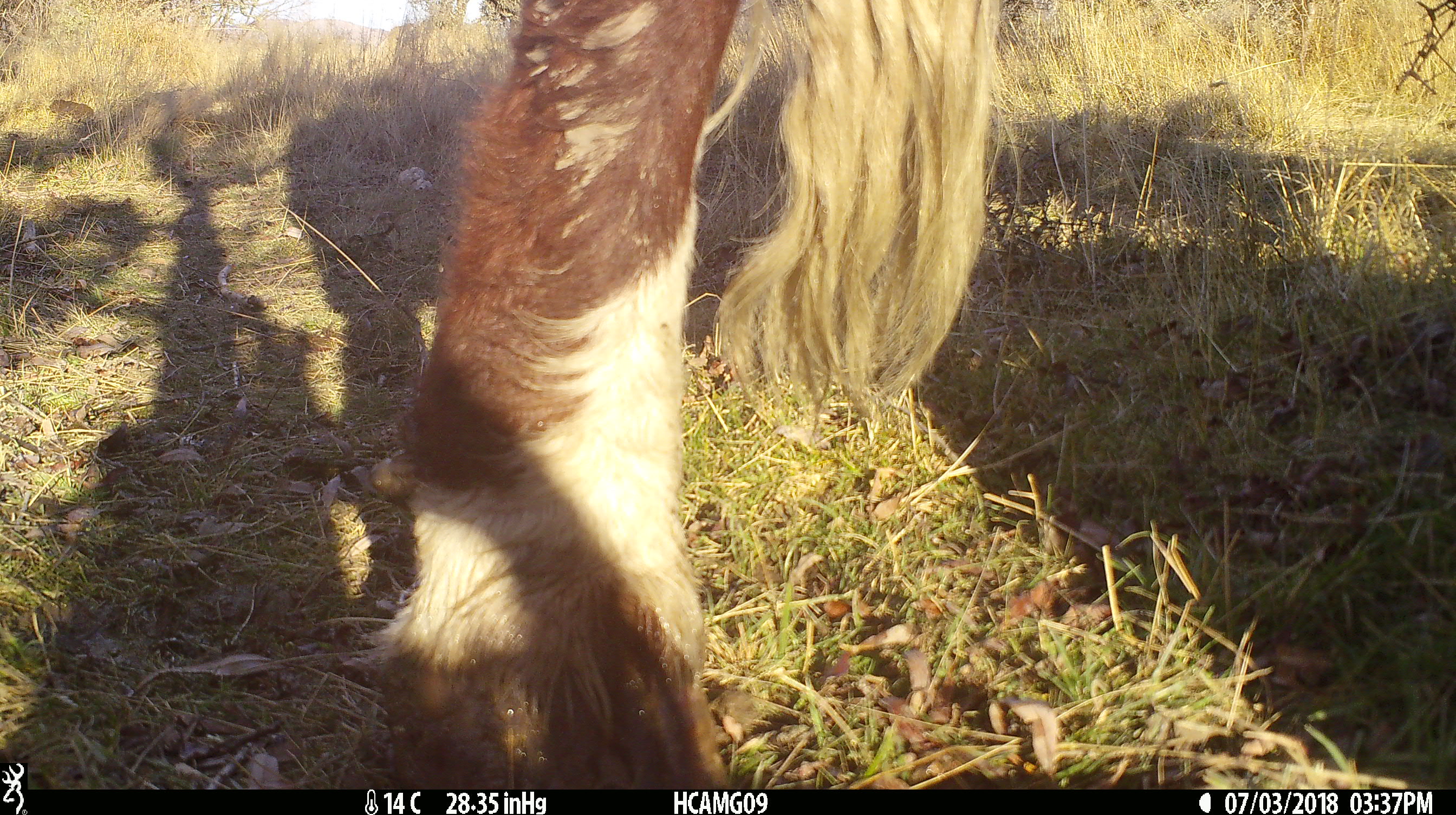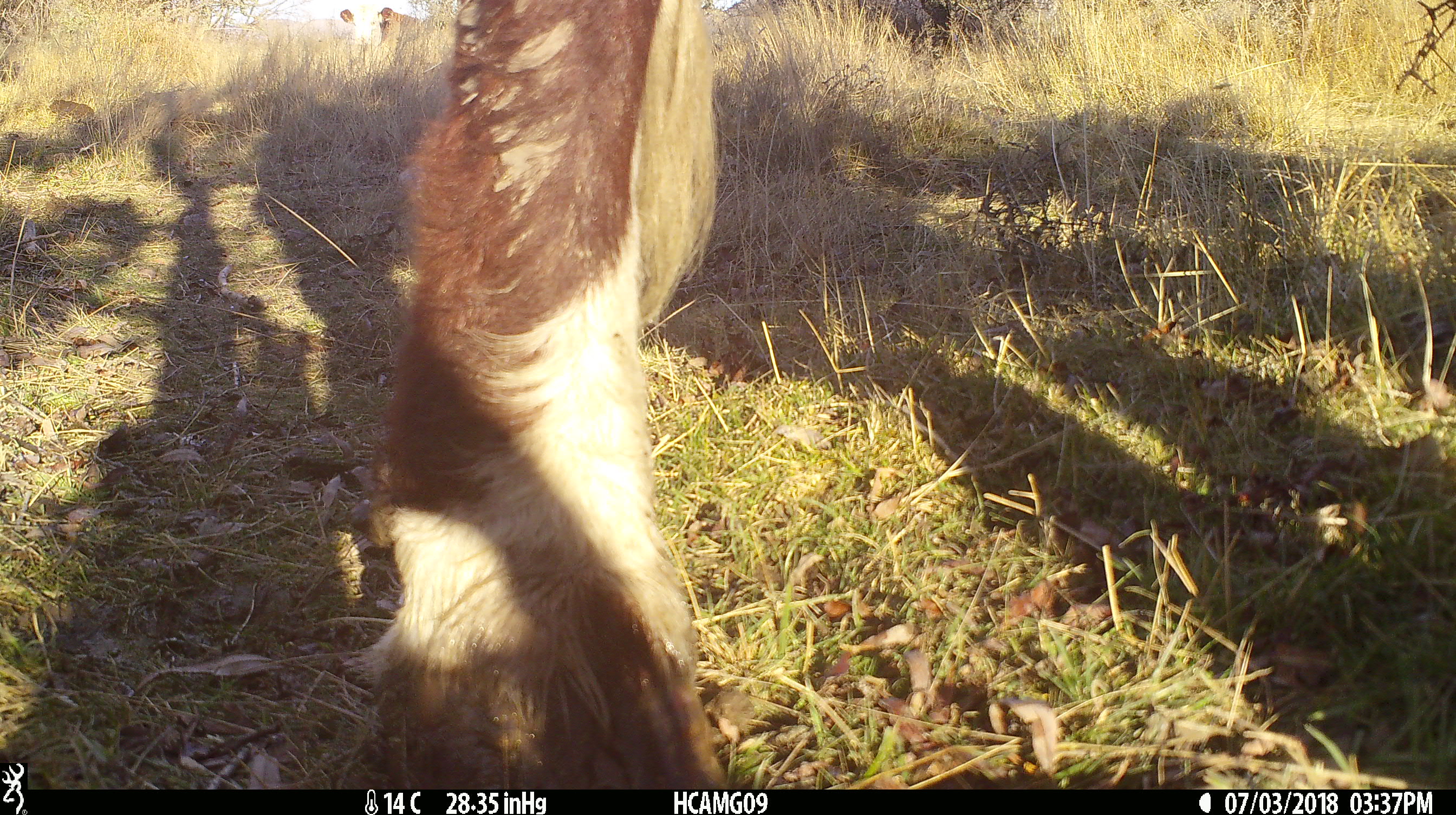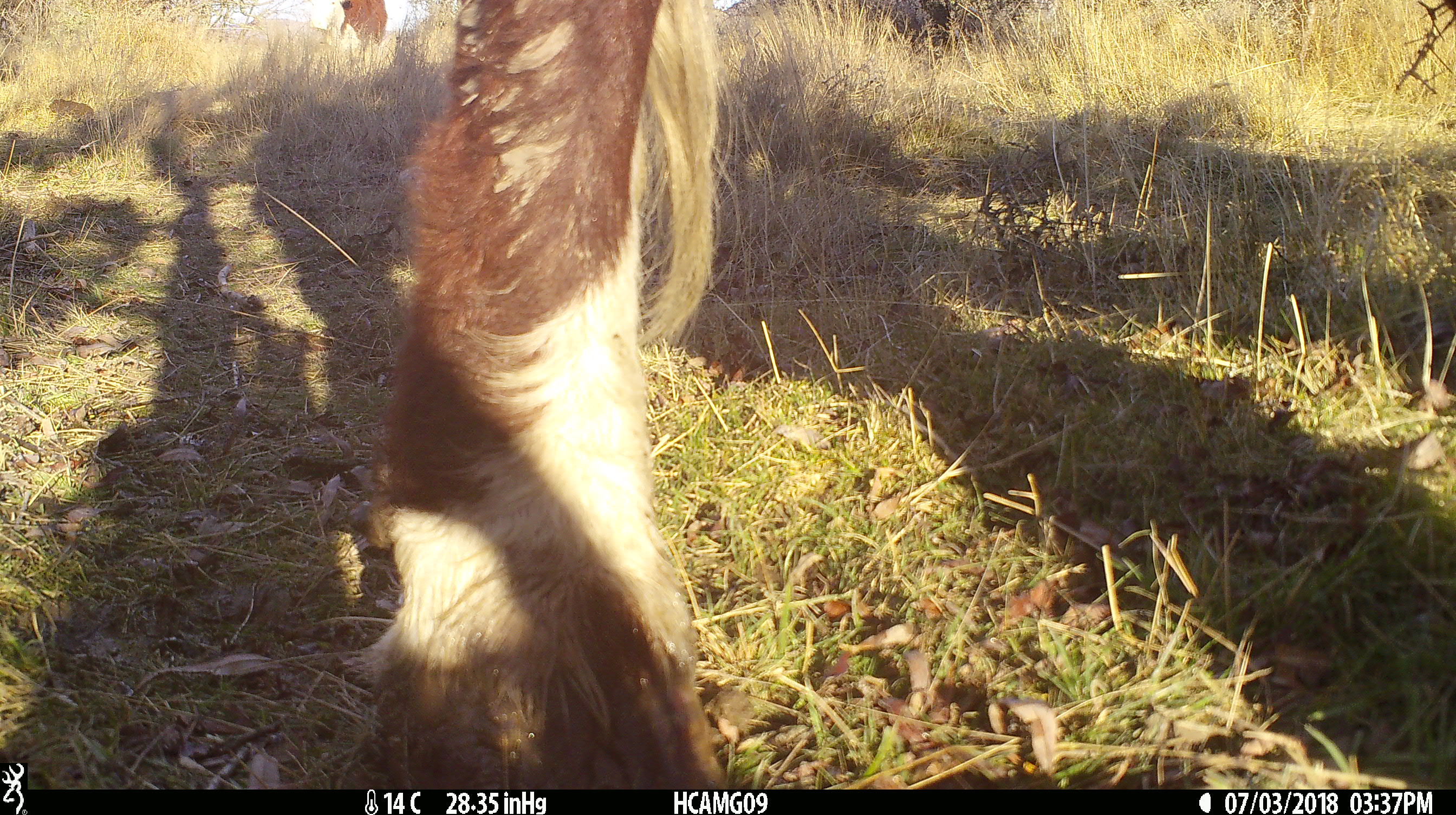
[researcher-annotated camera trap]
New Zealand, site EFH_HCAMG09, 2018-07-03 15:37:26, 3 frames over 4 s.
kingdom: Animalia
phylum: Chordata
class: Mammalia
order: Artiodactyla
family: Bovidae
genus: Bos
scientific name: Bos taurus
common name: domestic cow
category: cow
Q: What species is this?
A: Cow (domestic cow) (Bos taurus).